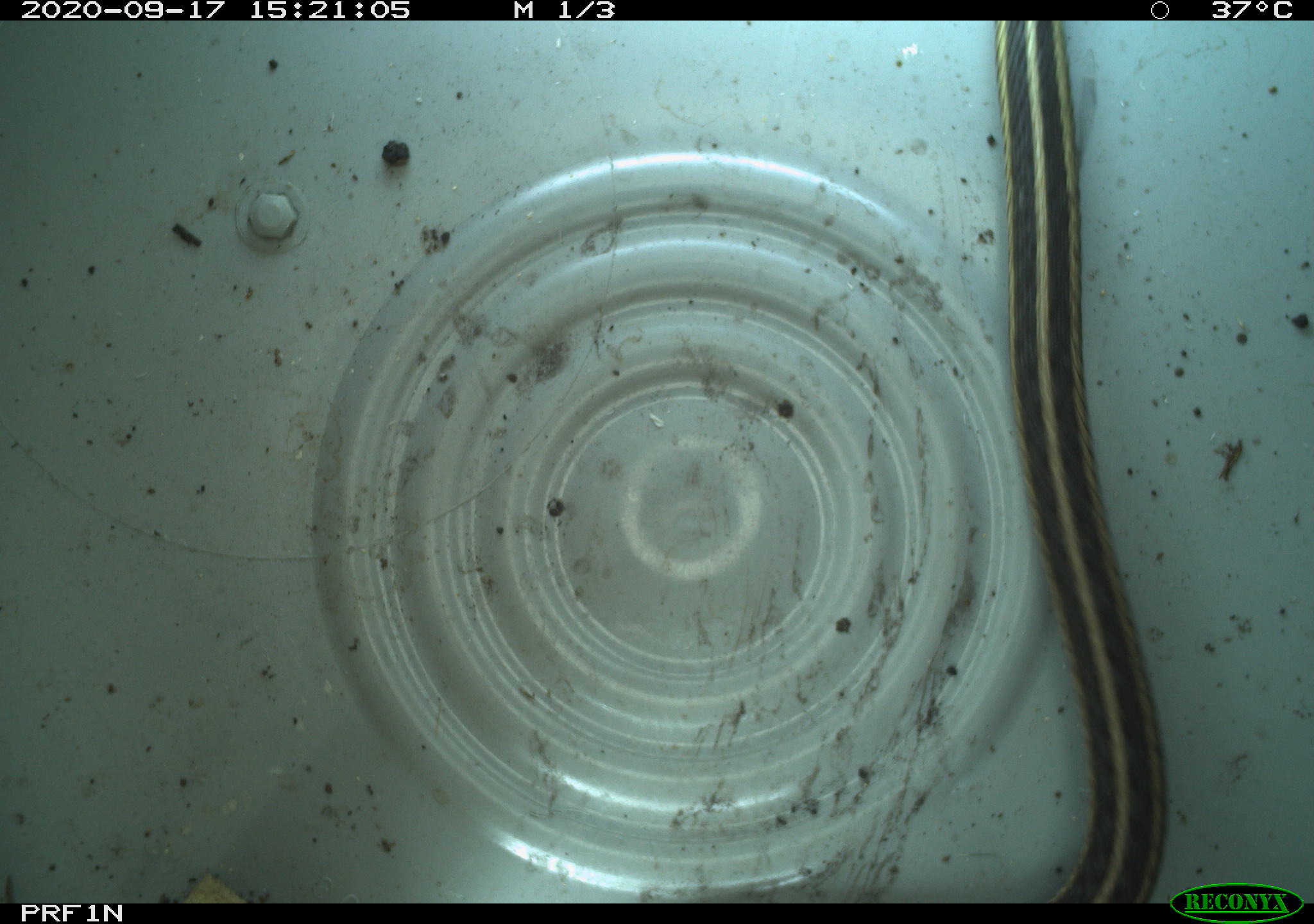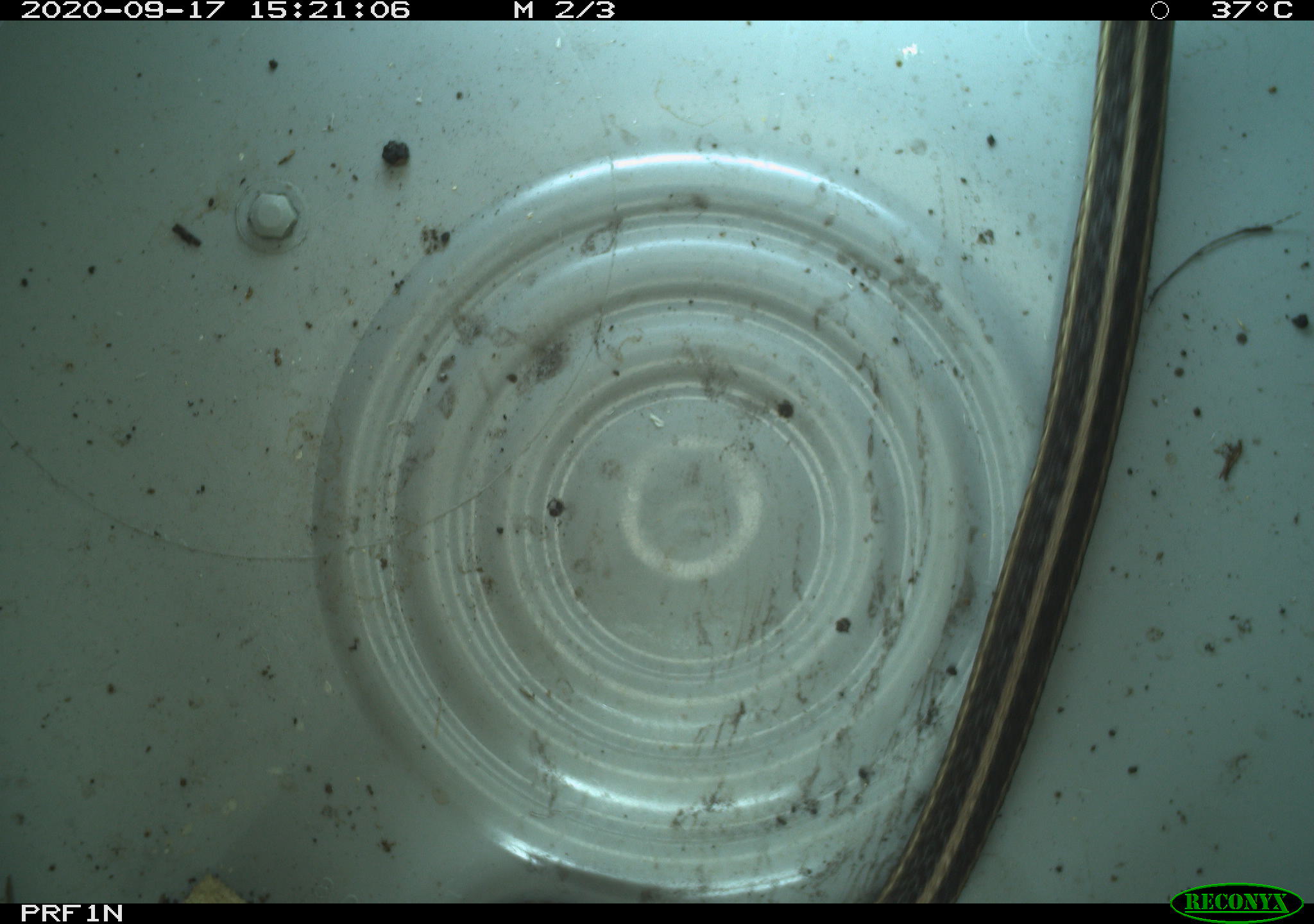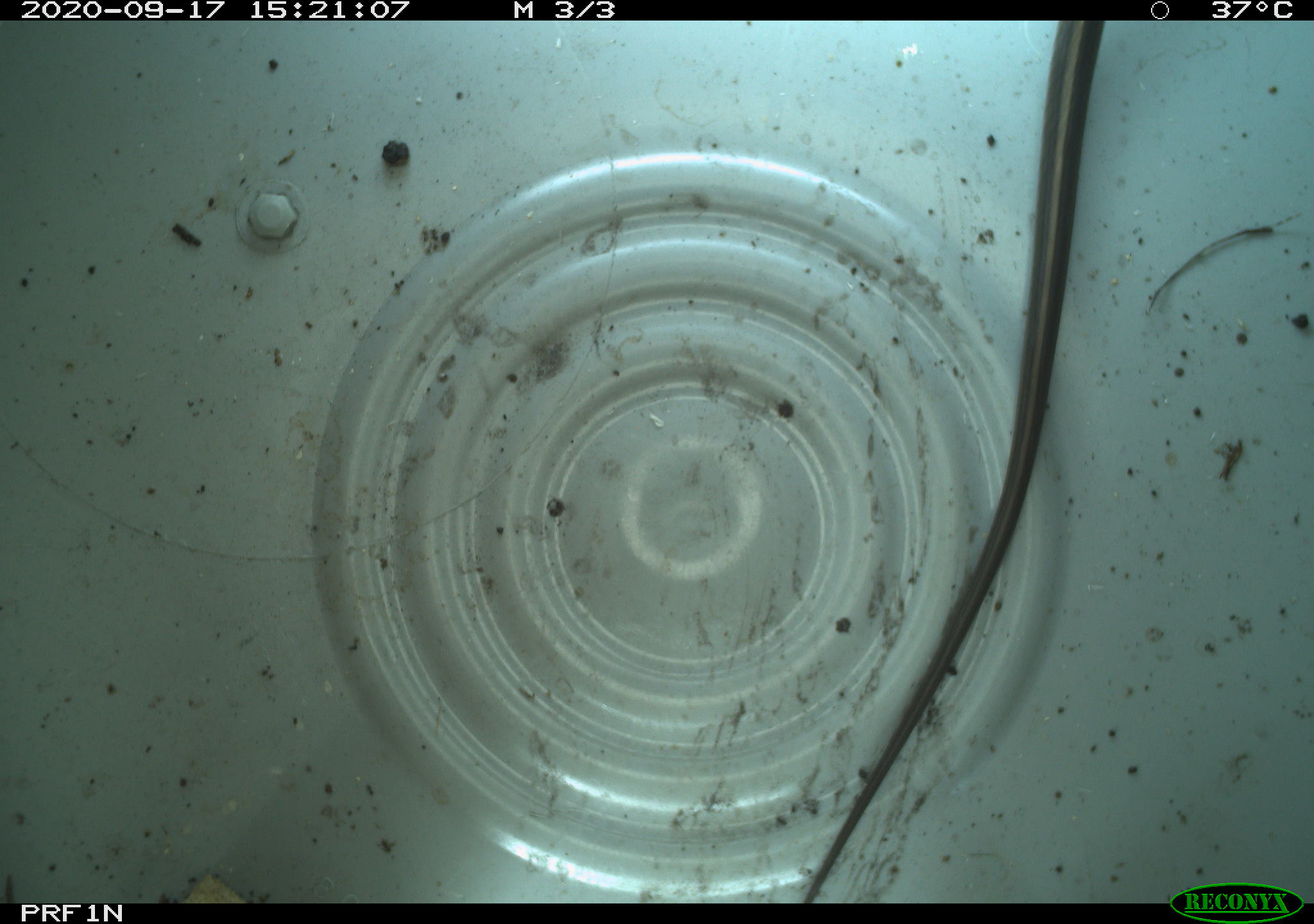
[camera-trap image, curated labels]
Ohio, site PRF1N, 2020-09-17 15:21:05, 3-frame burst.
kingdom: Animalia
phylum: Chordata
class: Reptilia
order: Squamata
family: Colubridae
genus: Thamnophis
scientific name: Thamnophis sirtalis sirtalis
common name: eastern gartersnake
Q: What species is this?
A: Eastern gartersnake (Thamnophis sirtalis sirtalis).